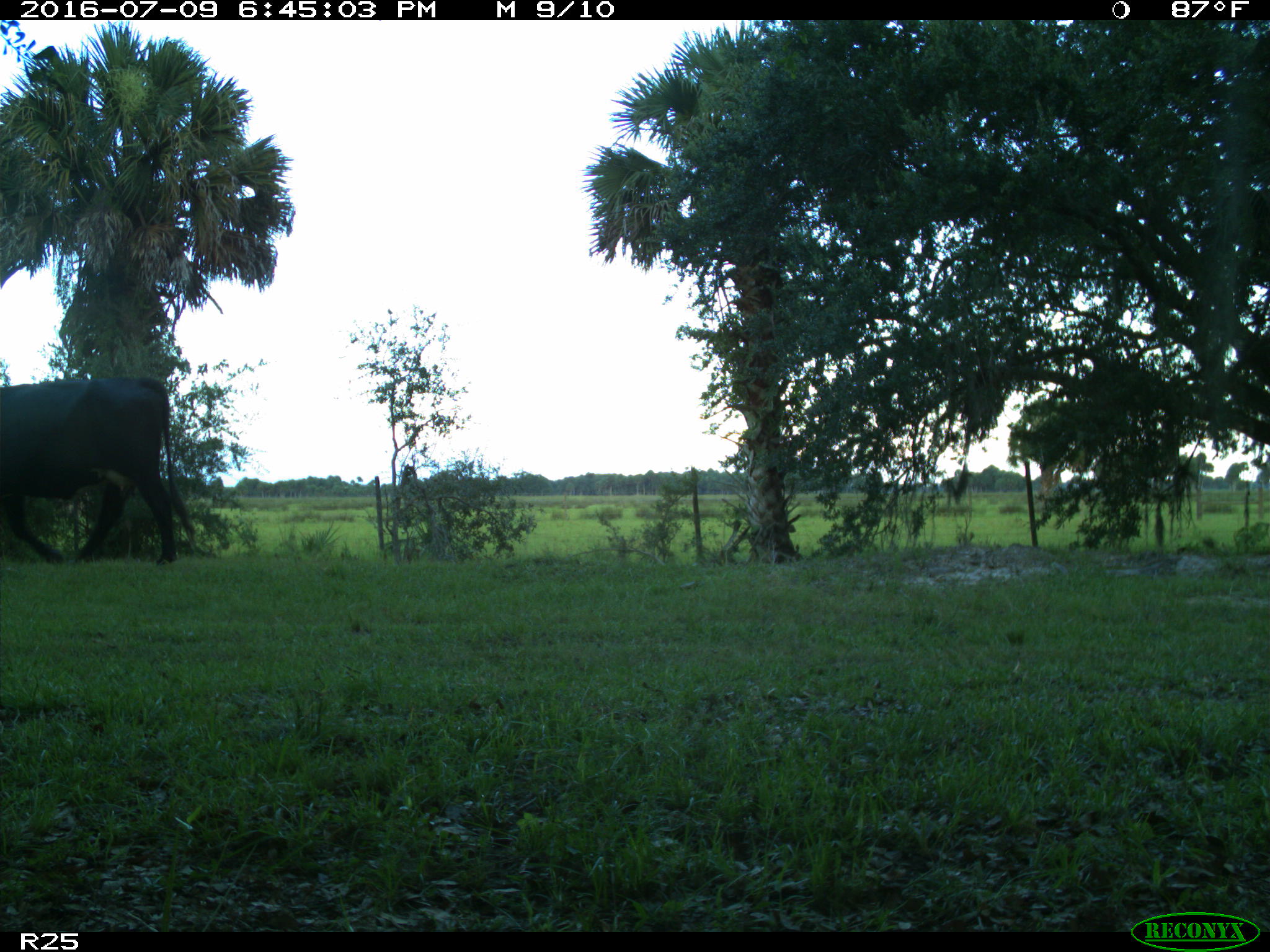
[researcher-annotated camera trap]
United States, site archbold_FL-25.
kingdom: Animalia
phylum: Chordata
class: Mammalia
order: Artiodactyla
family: Bovidae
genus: Bos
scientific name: Bos taurus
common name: domestic cow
Bos taurus (domestic cow).